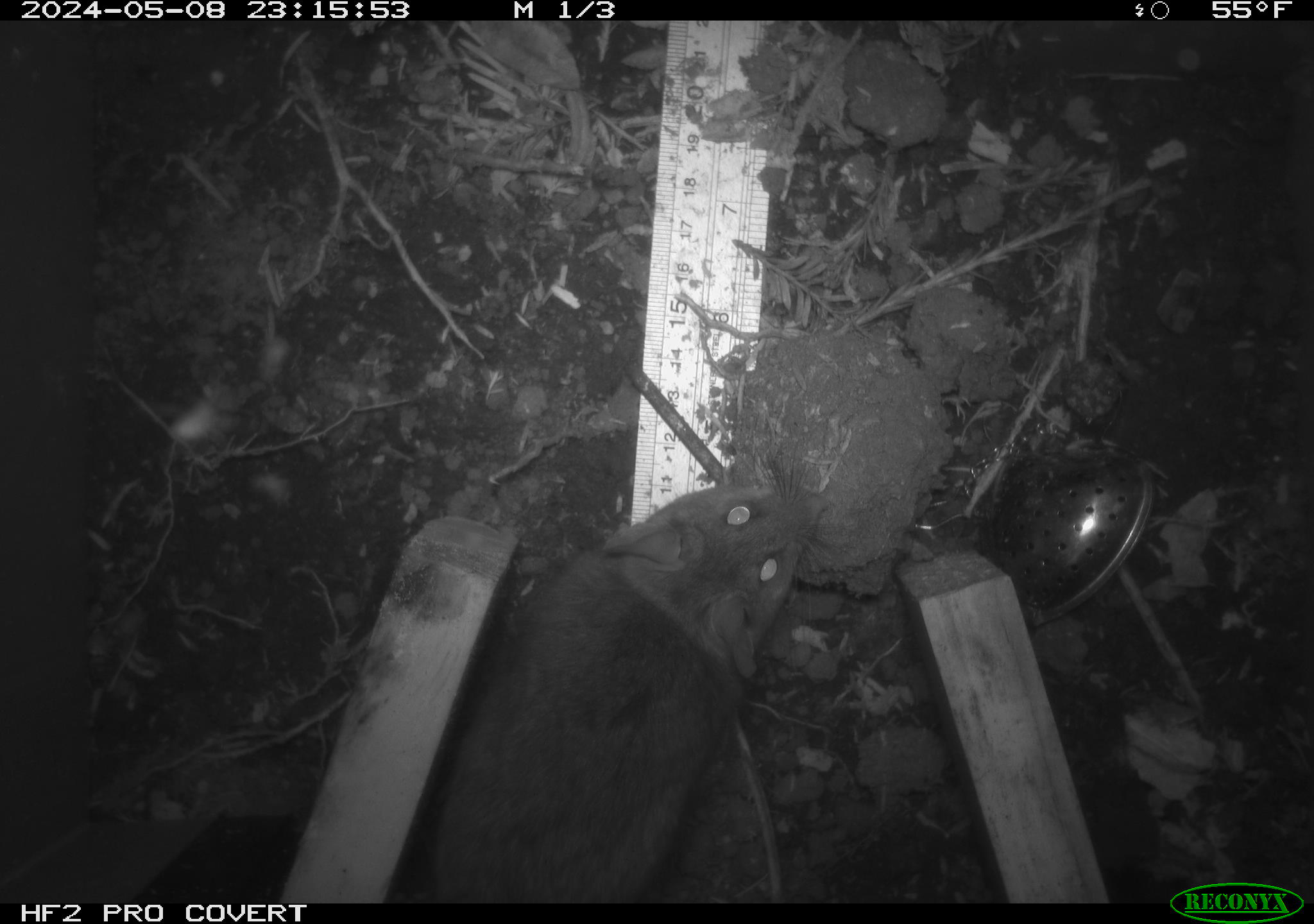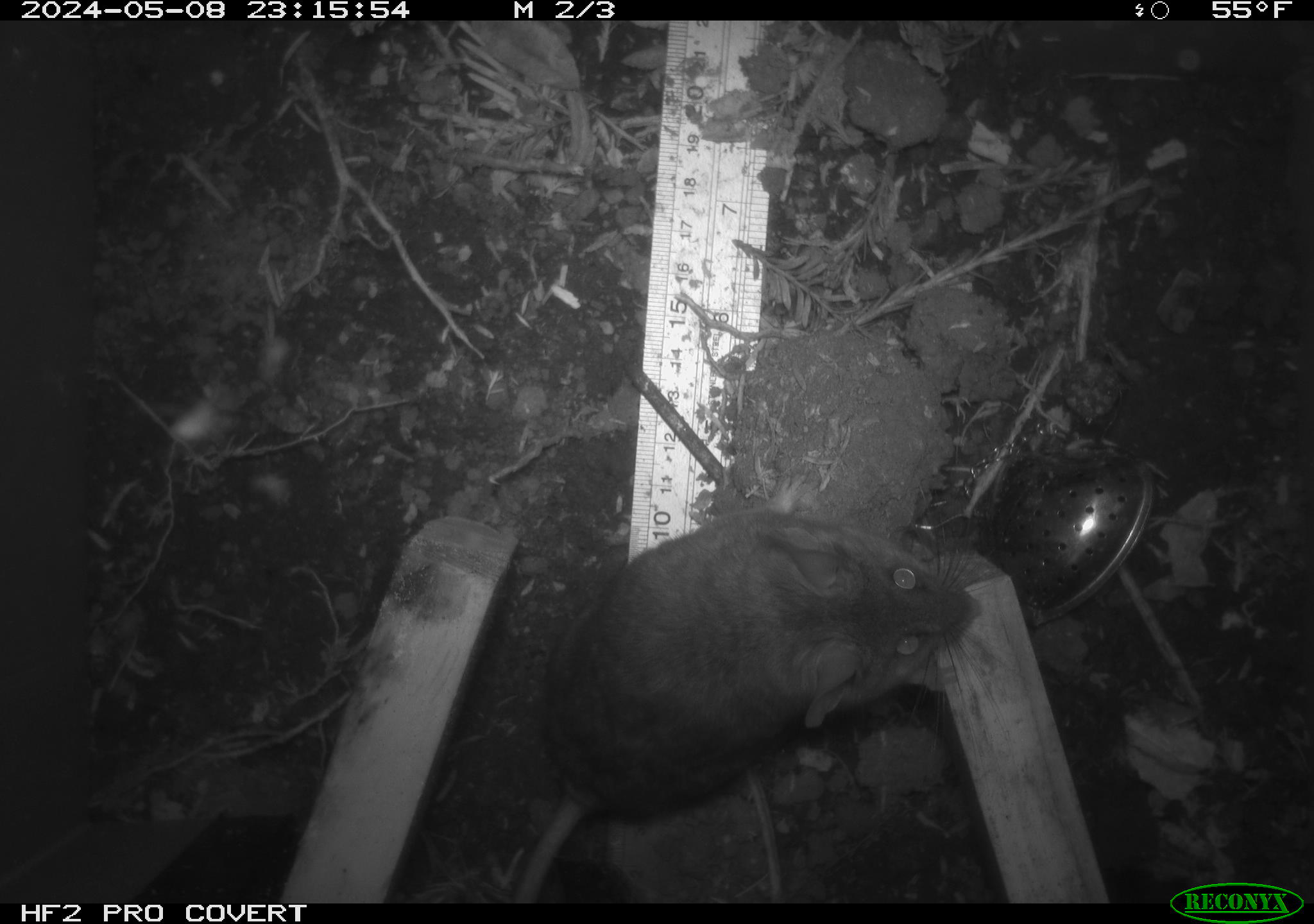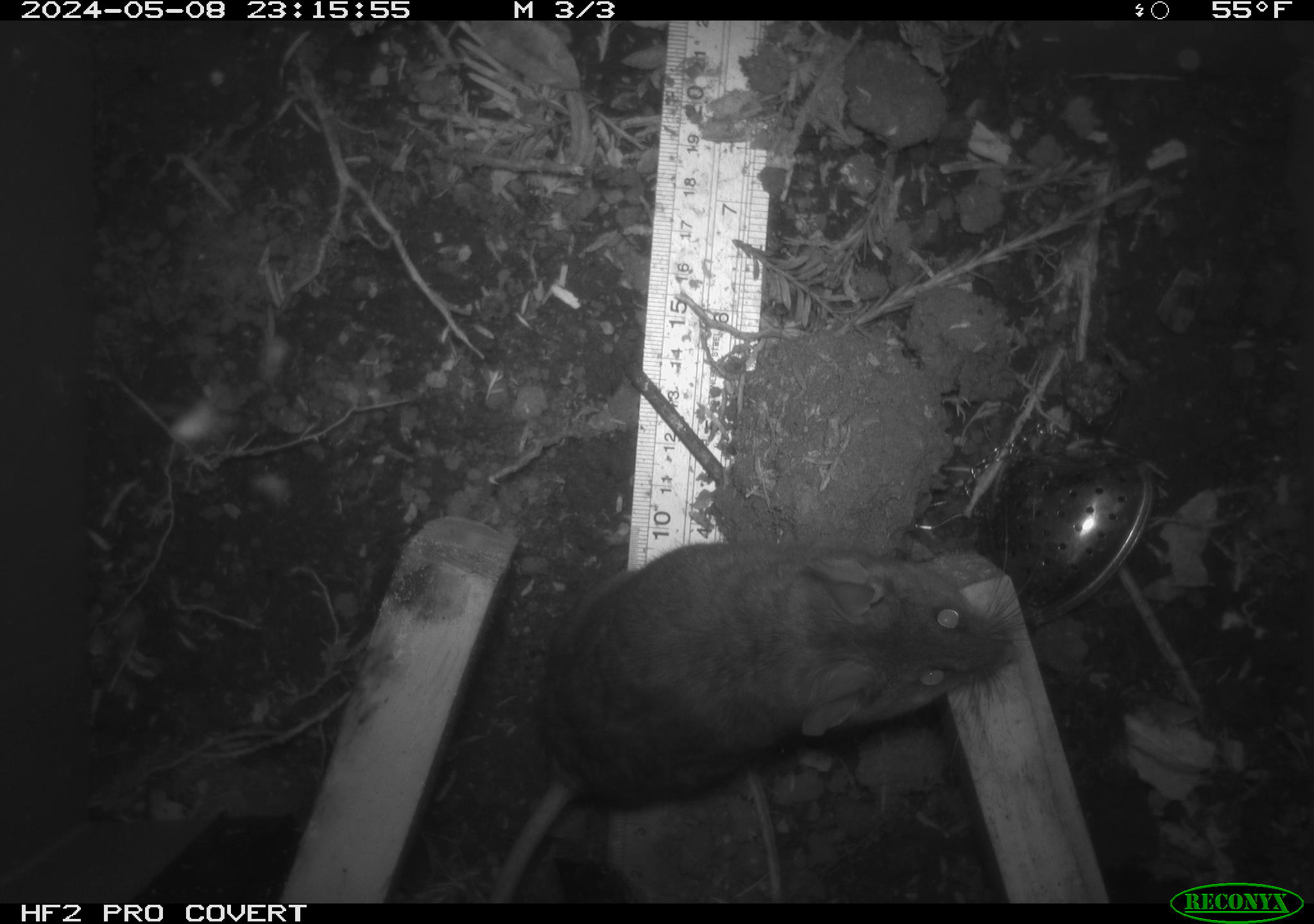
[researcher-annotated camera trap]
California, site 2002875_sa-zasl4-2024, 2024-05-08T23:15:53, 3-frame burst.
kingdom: Animalia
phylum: Chordata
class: Mammalia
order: Rodentia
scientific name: Rodentia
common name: rodent